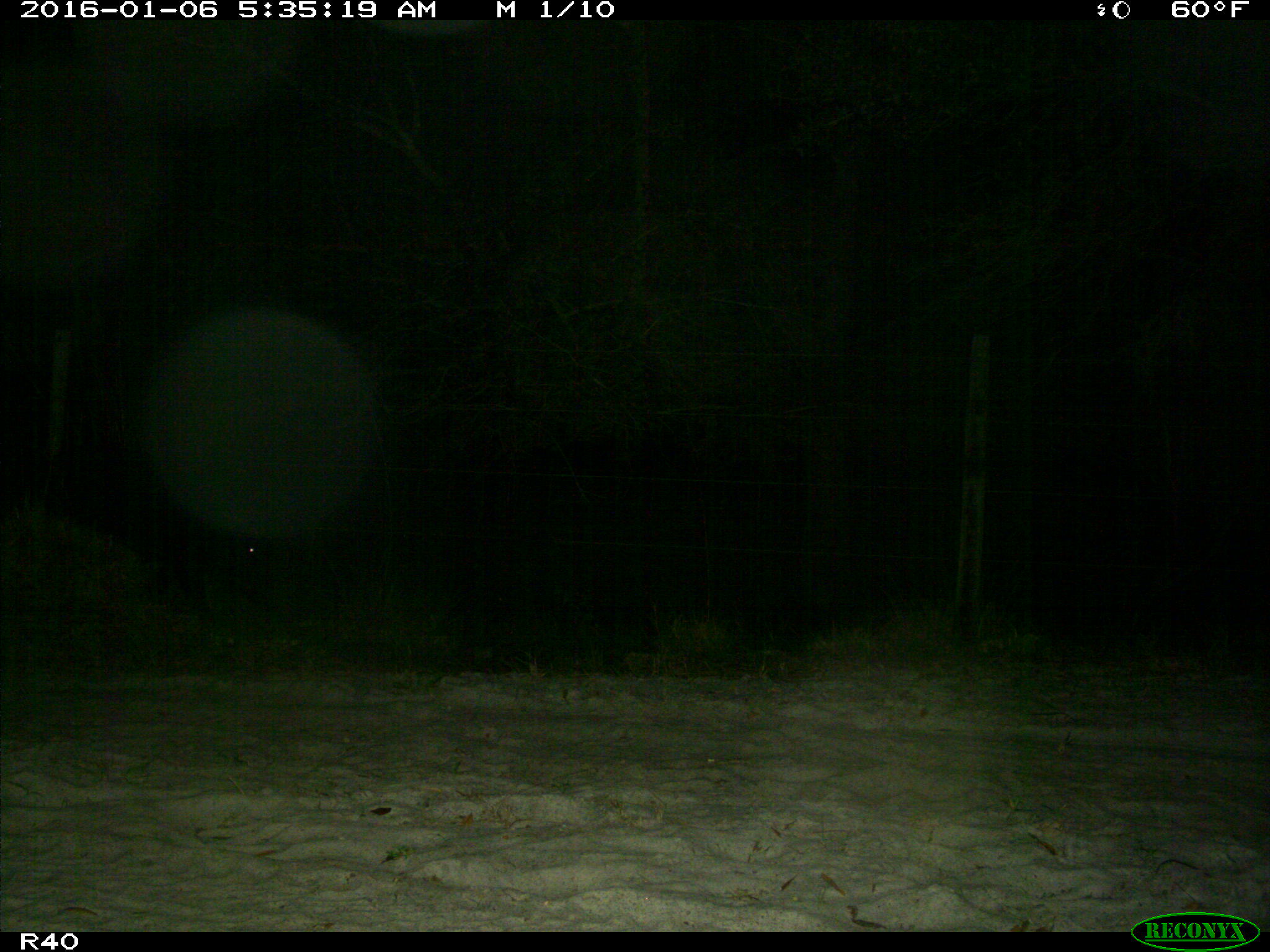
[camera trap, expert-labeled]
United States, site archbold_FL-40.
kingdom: Animalia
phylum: Chordata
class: Mammalia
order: Artiodactyla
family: Suidae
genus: Sus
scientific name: Sus scrofa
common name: wild boar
Sus scrofa (wild boar).